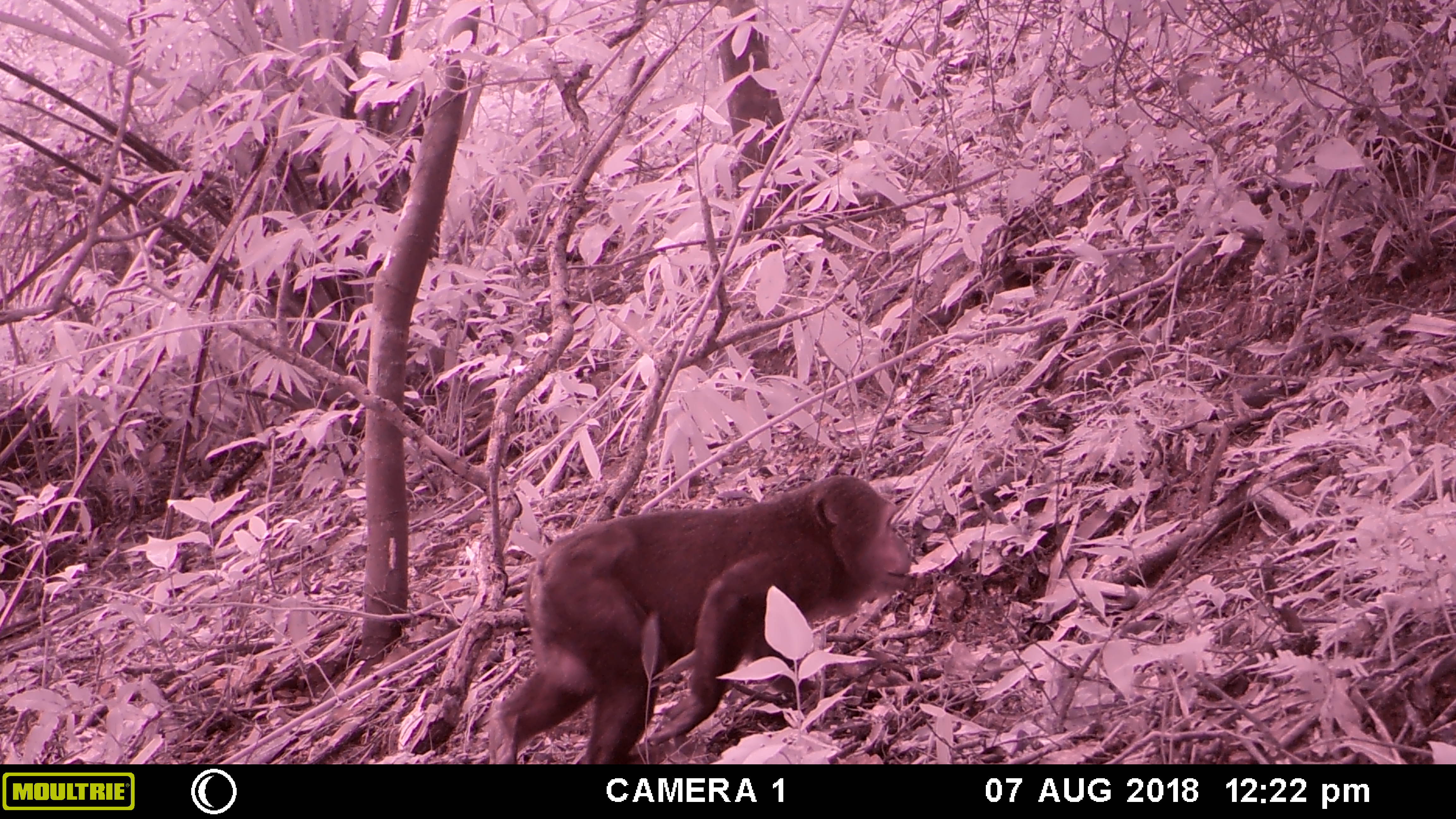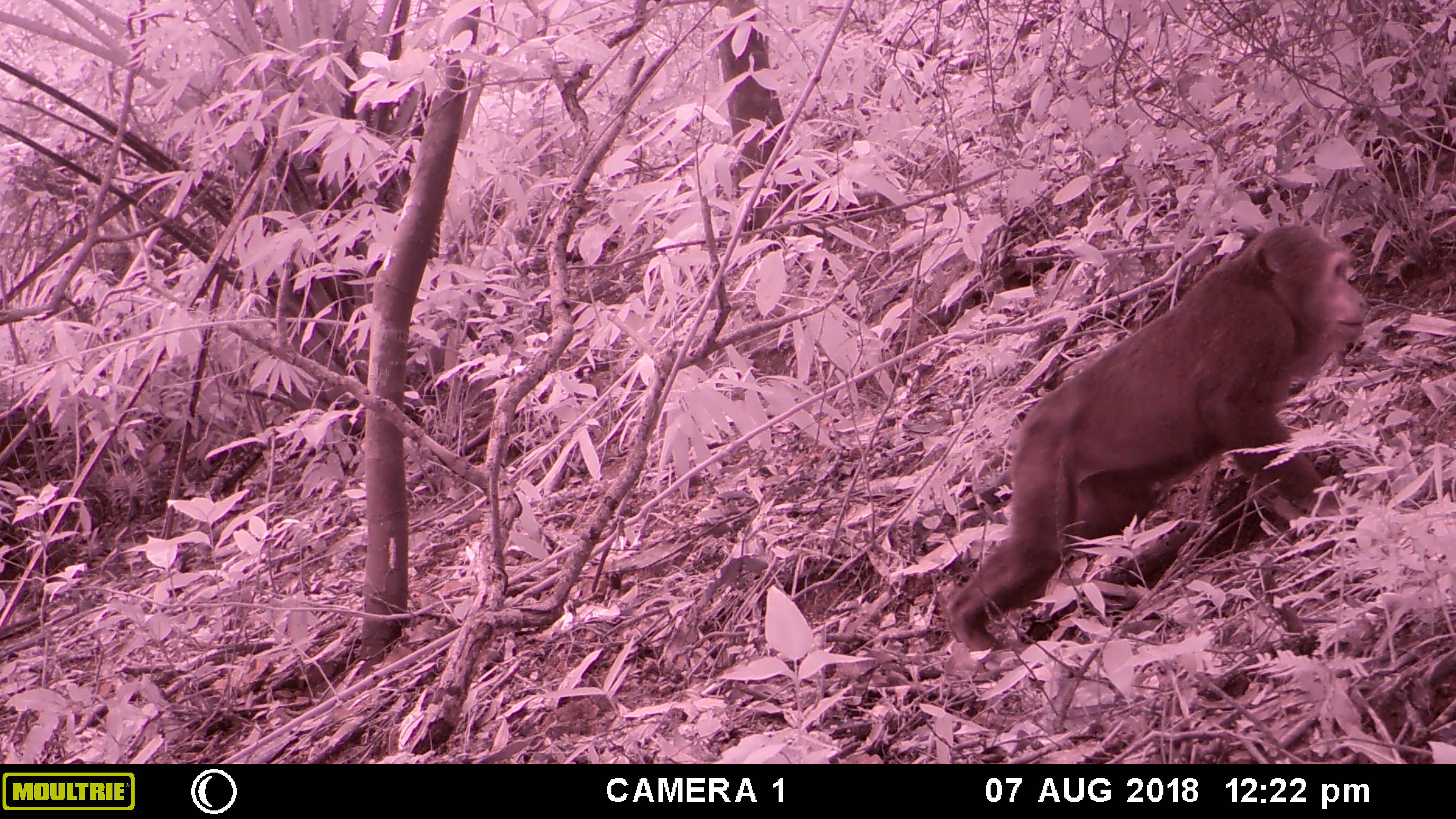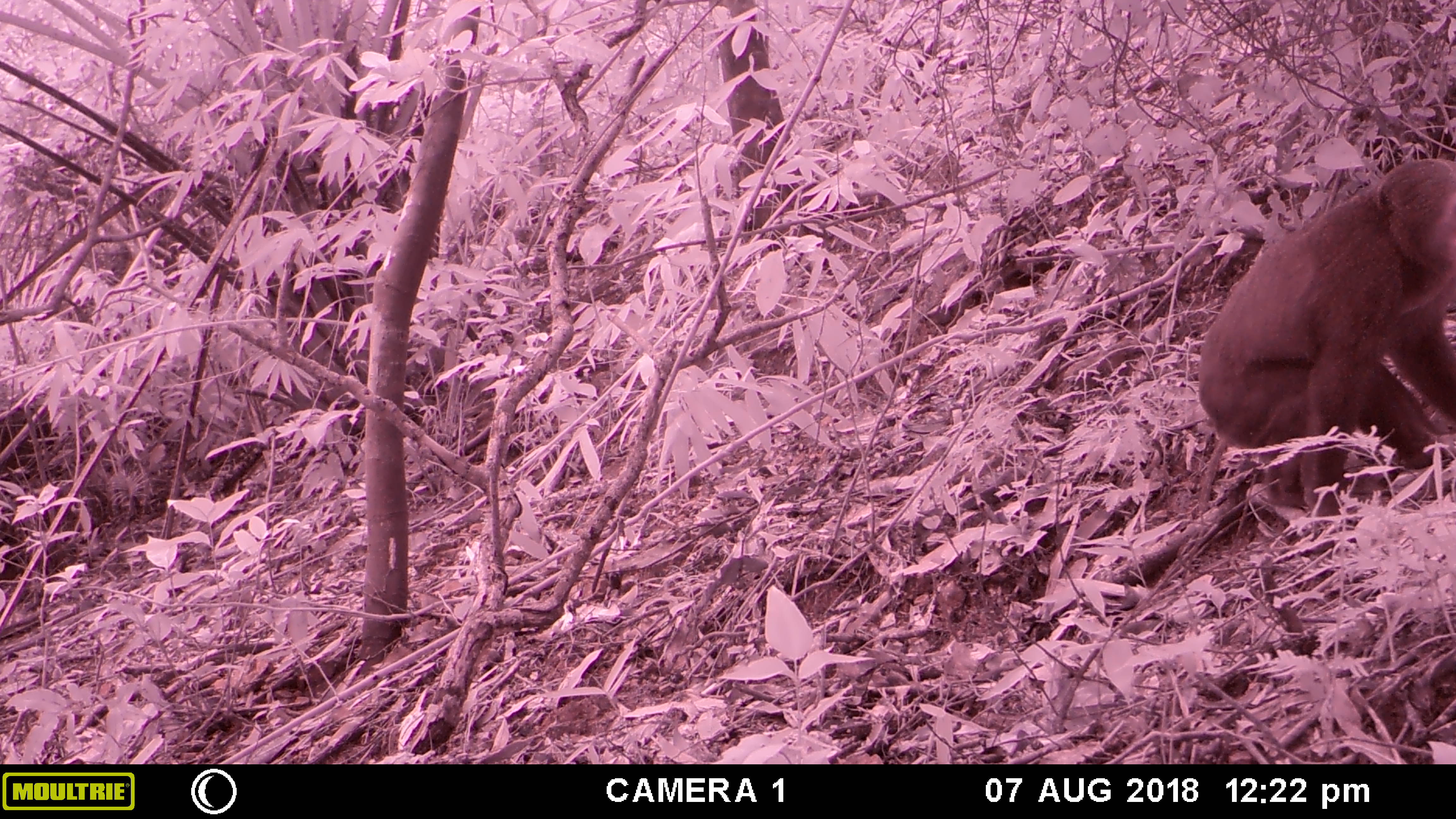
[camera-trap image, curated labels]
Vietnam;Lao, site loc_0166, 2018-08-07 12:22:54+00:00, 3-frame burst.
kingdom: Animalia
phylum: Chordata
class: Mammalia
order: Primates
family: Cercopithecidae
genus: Macaca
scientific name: Macaca arctoides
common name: stump-tailed macaque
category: stump tailed macaque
Stump tailed macaque (stump-tailed macaque) (Macaca arctoides). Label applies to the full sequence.